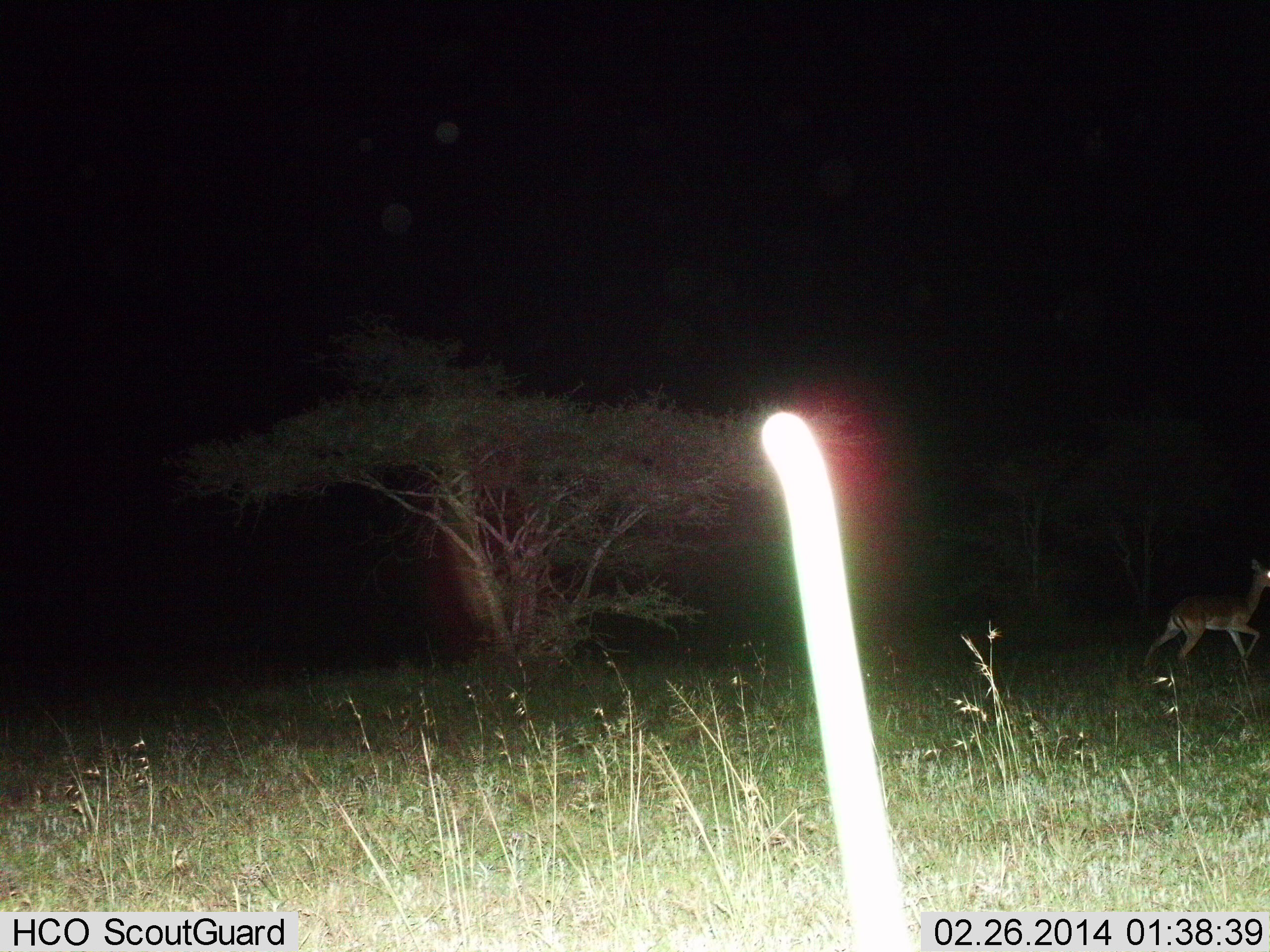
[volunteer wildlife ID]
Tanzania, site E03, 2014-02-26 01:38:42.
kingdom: Animalia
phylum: Chordata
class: Mammalia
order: Artiodactyla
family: Bovidae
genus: Aepyceros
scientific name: Aepyceros melampus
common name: impala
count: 1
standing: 10%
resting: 0%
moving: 90%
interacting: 0%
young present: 0%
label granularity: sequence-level